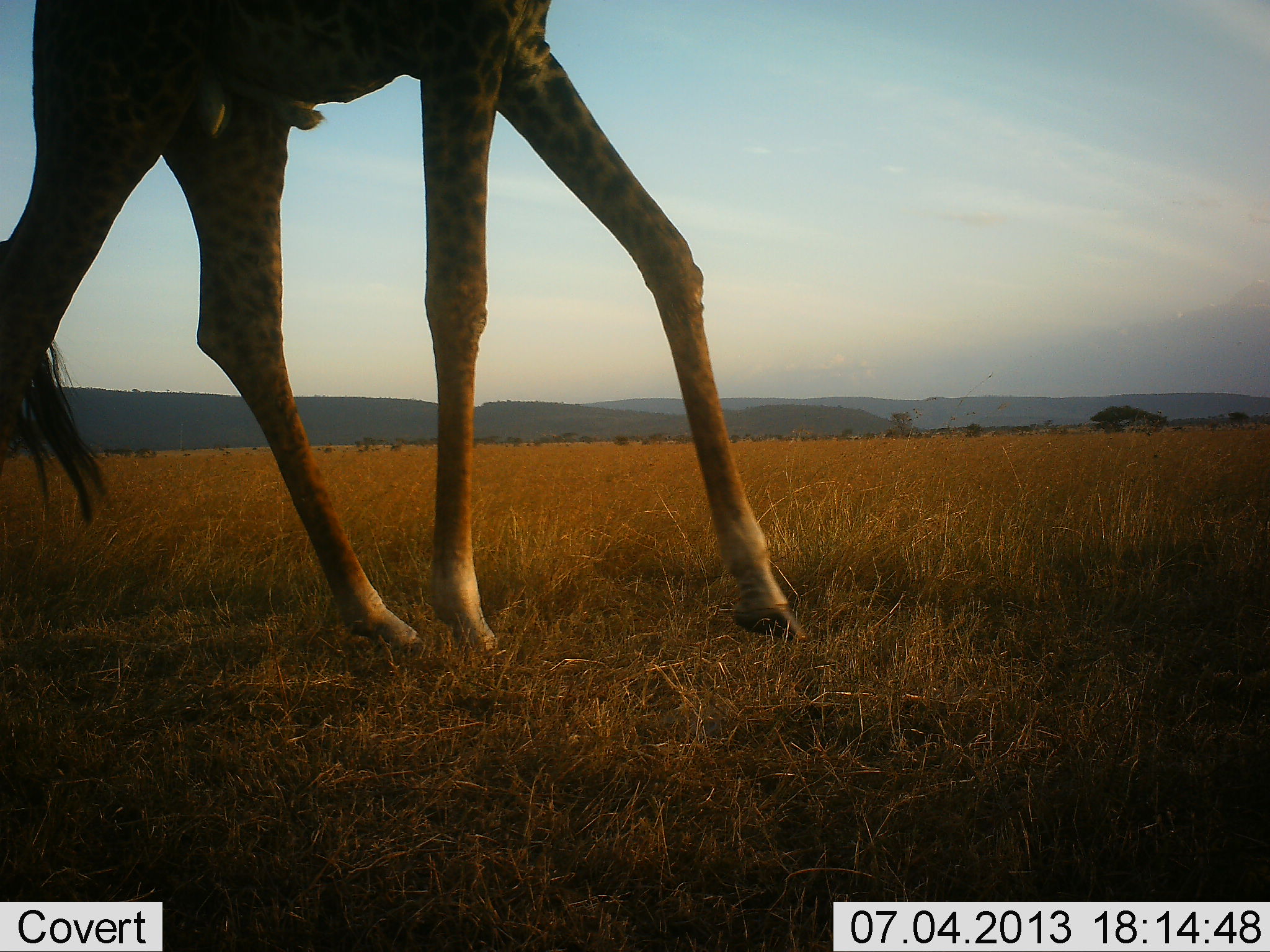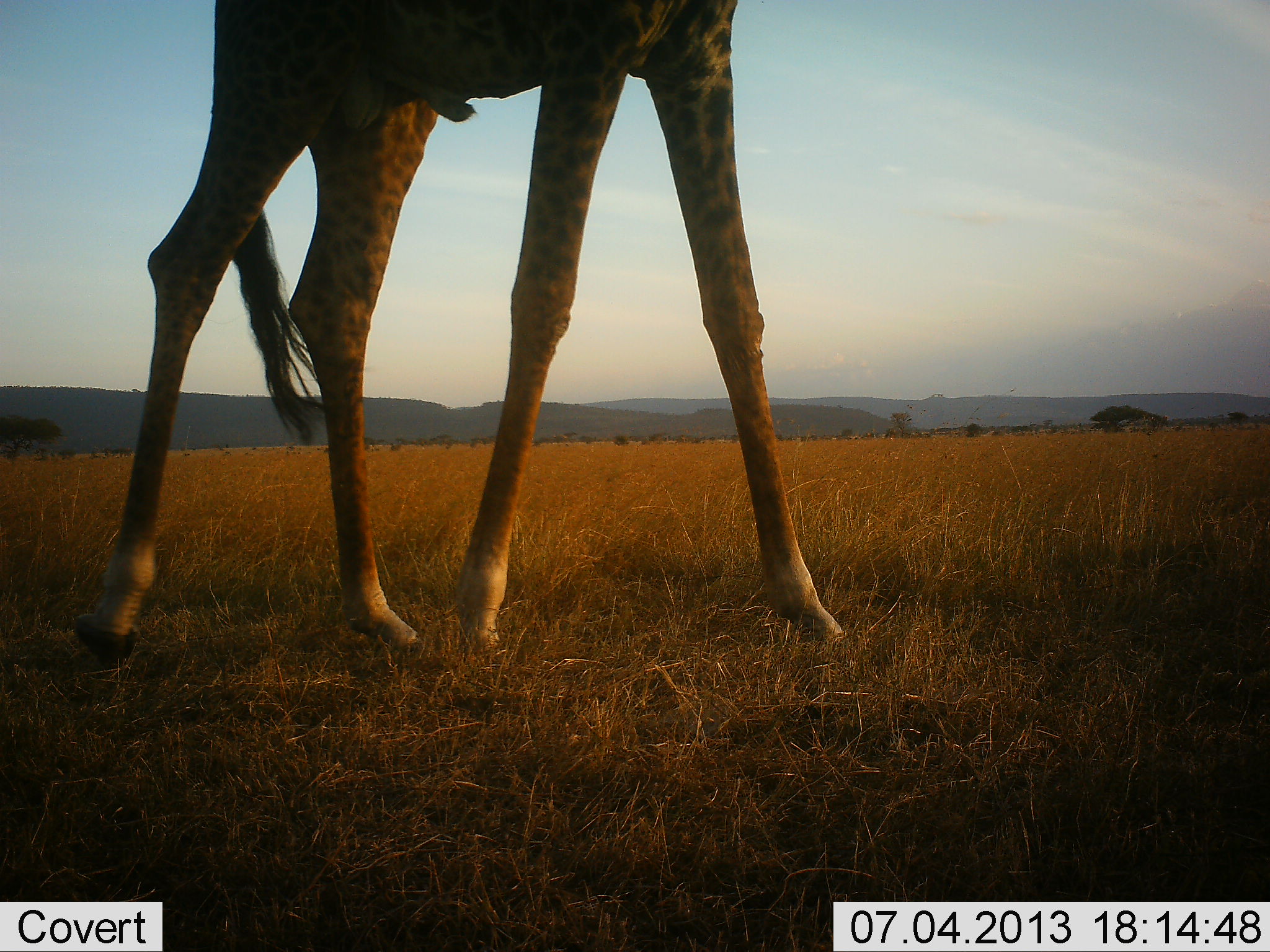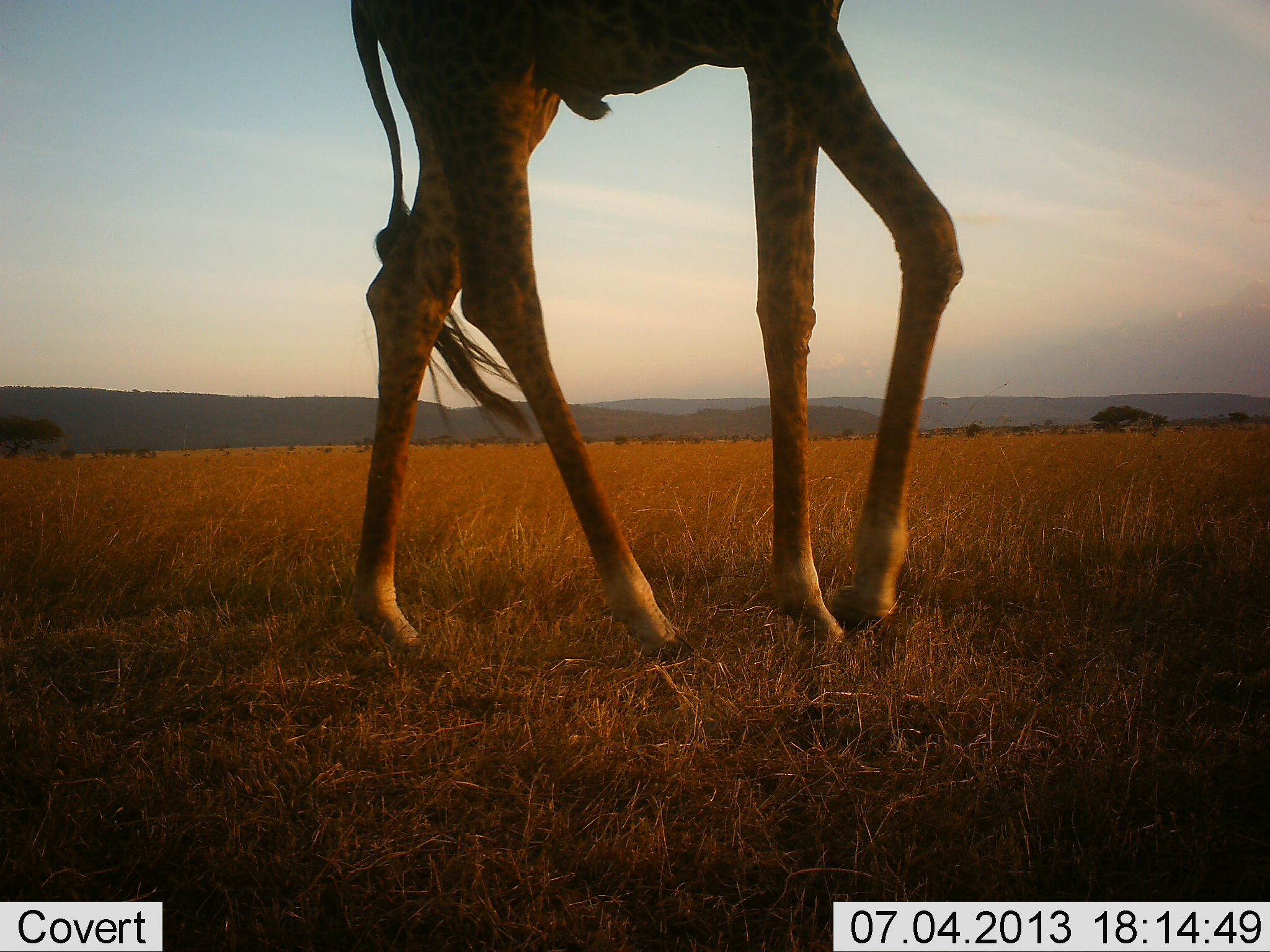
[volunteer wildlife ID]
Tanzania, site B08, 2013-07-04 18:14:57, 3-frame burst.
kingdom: Animalia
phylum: Chordata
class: Mammalia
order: Artiodactyla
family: Giraffidae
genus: Giraffa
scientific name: Giraffa camelopardalis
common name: giraffe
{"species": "giraffe (Giraffa camelopardalis)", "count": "1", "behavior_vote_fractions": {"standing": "15%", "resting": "5%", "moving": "85%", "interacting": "0%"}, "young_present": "0%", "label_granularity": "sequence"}